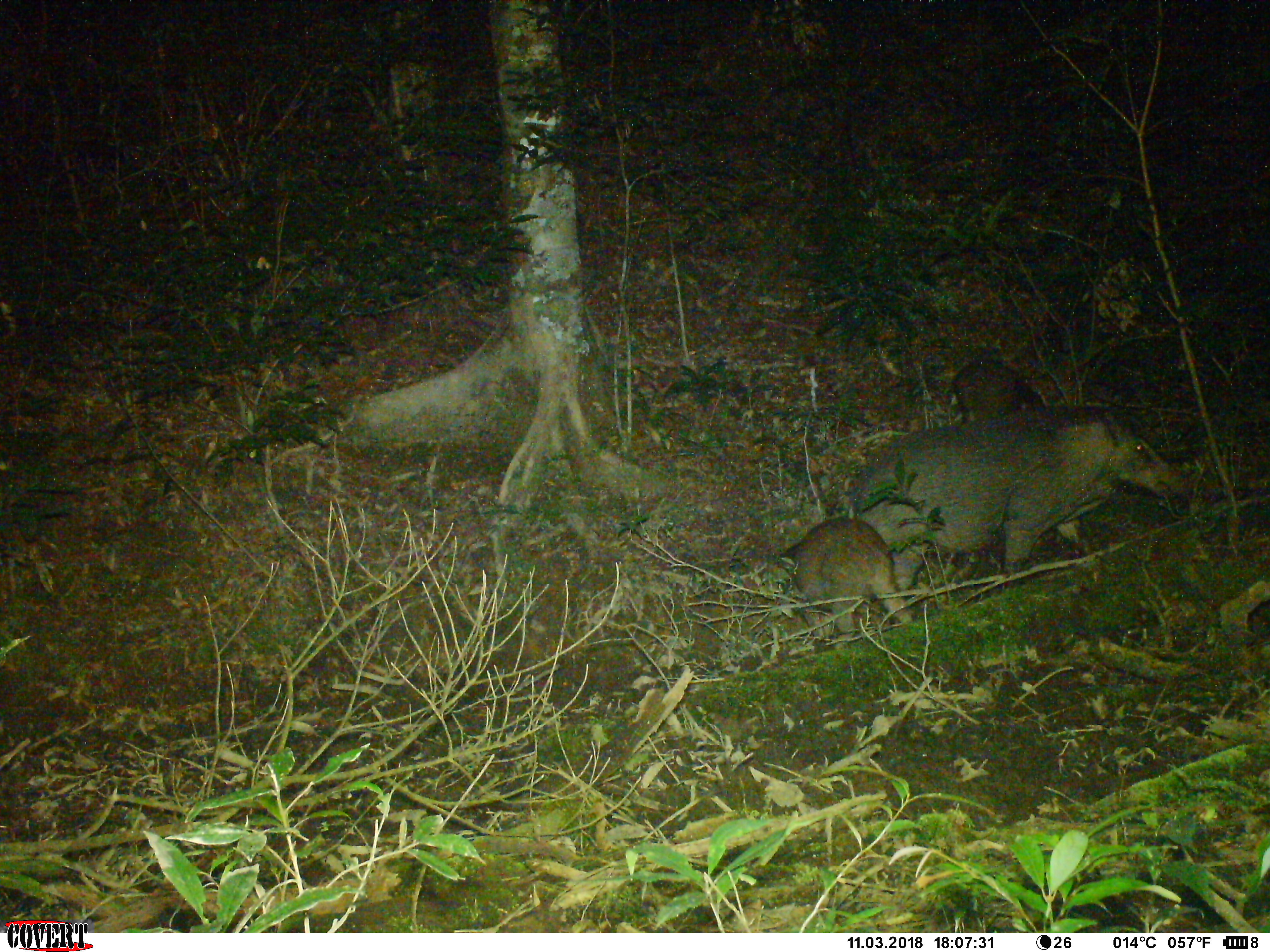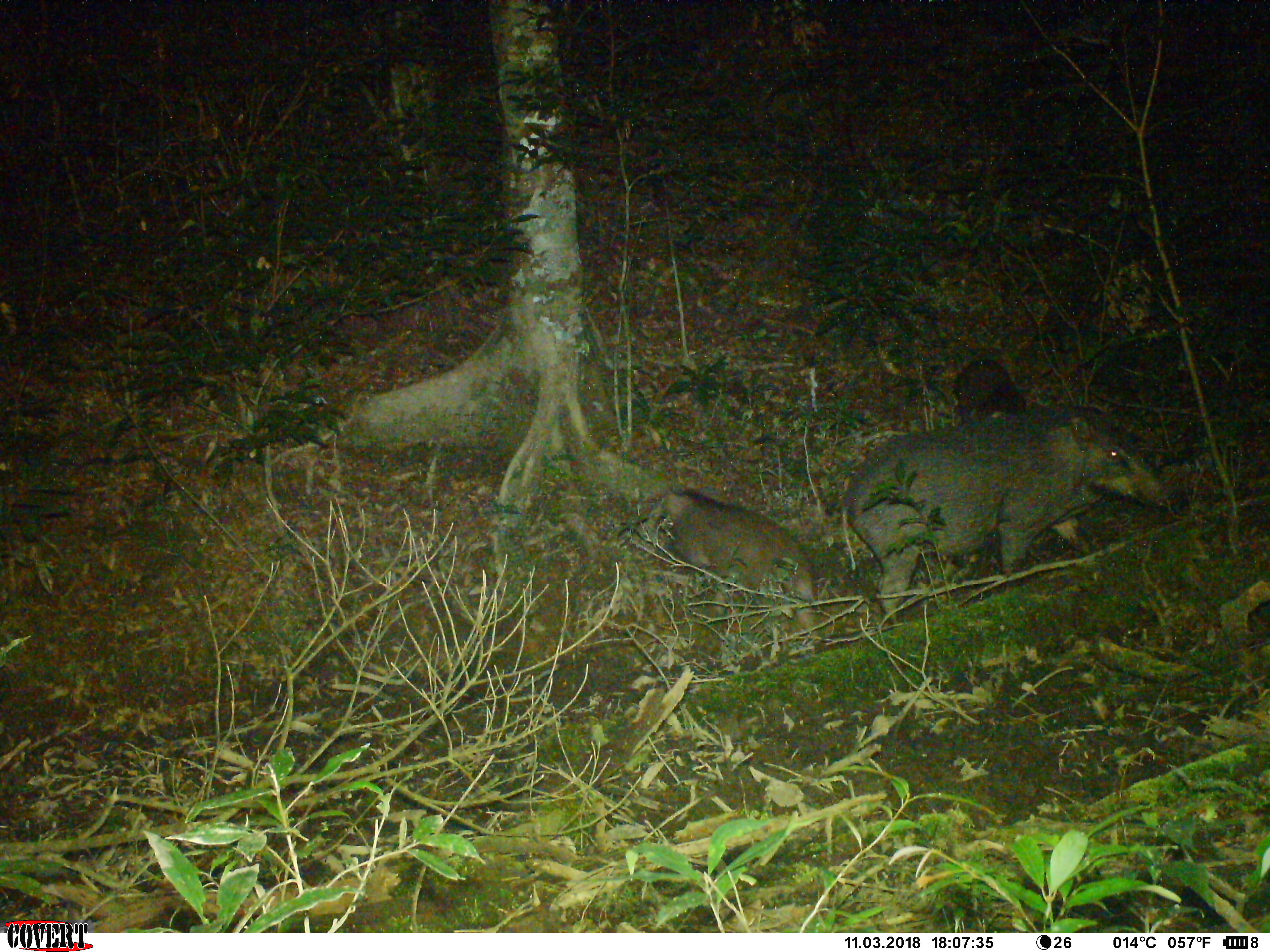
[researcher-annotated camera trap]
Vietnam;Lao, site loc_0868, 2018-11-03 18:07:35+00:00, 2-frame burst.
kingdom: Animalia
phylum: Chordata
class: Mammalia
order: Artiodactyla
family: Suidae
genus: Sus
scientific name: Sus scrofa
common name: eurasian wild pig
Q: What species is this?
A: Eurasian wild pig (Sus scrofa).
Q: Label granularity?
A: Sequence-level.